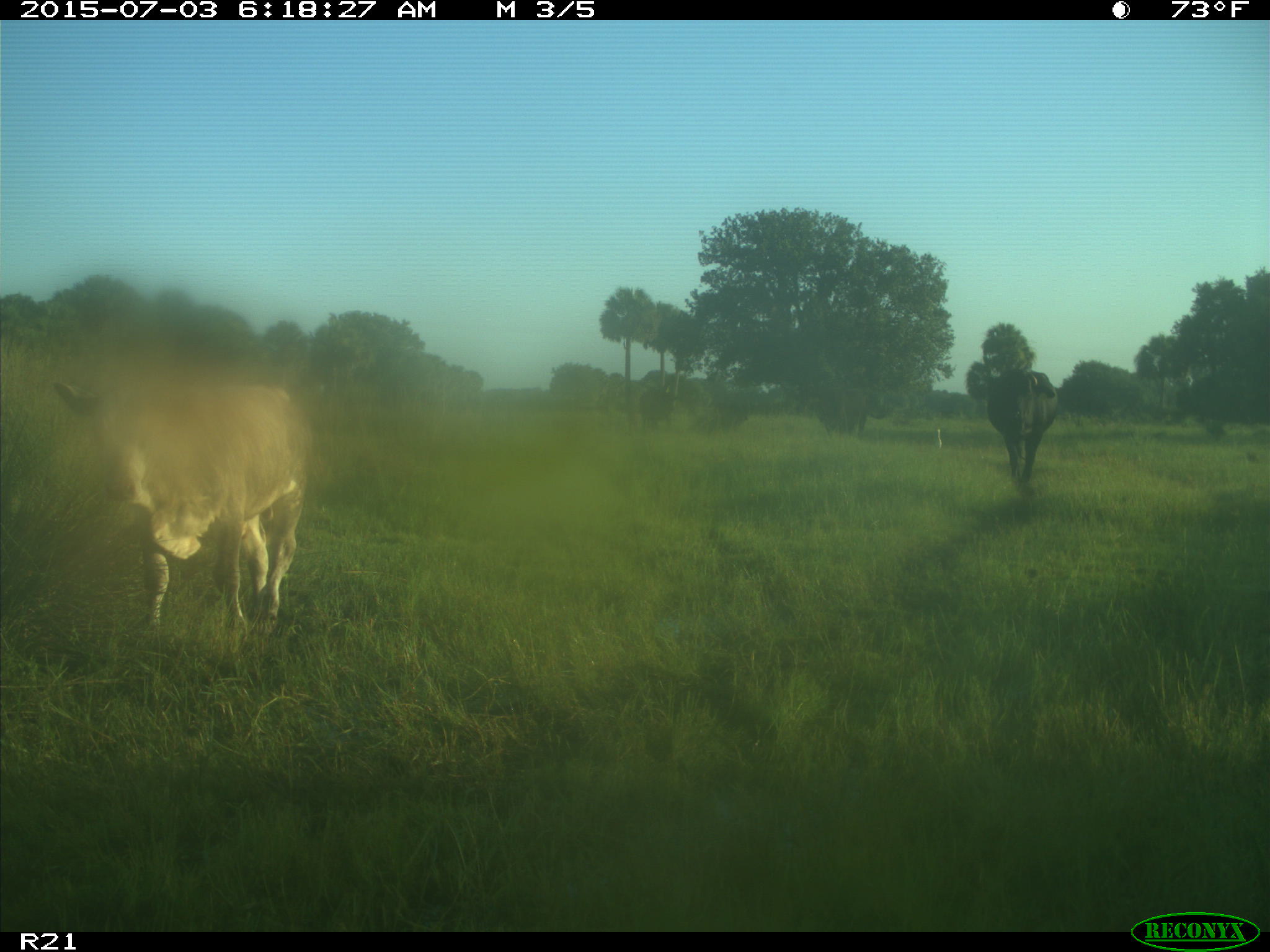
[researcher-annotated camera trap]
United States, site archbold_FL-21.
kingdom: Animalia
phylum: Chordata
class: Mammalia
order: Artiodactyla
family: Bovidae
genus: Bos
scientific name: Bos taurus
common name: domestic cow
Bos taurus (domestic cow).